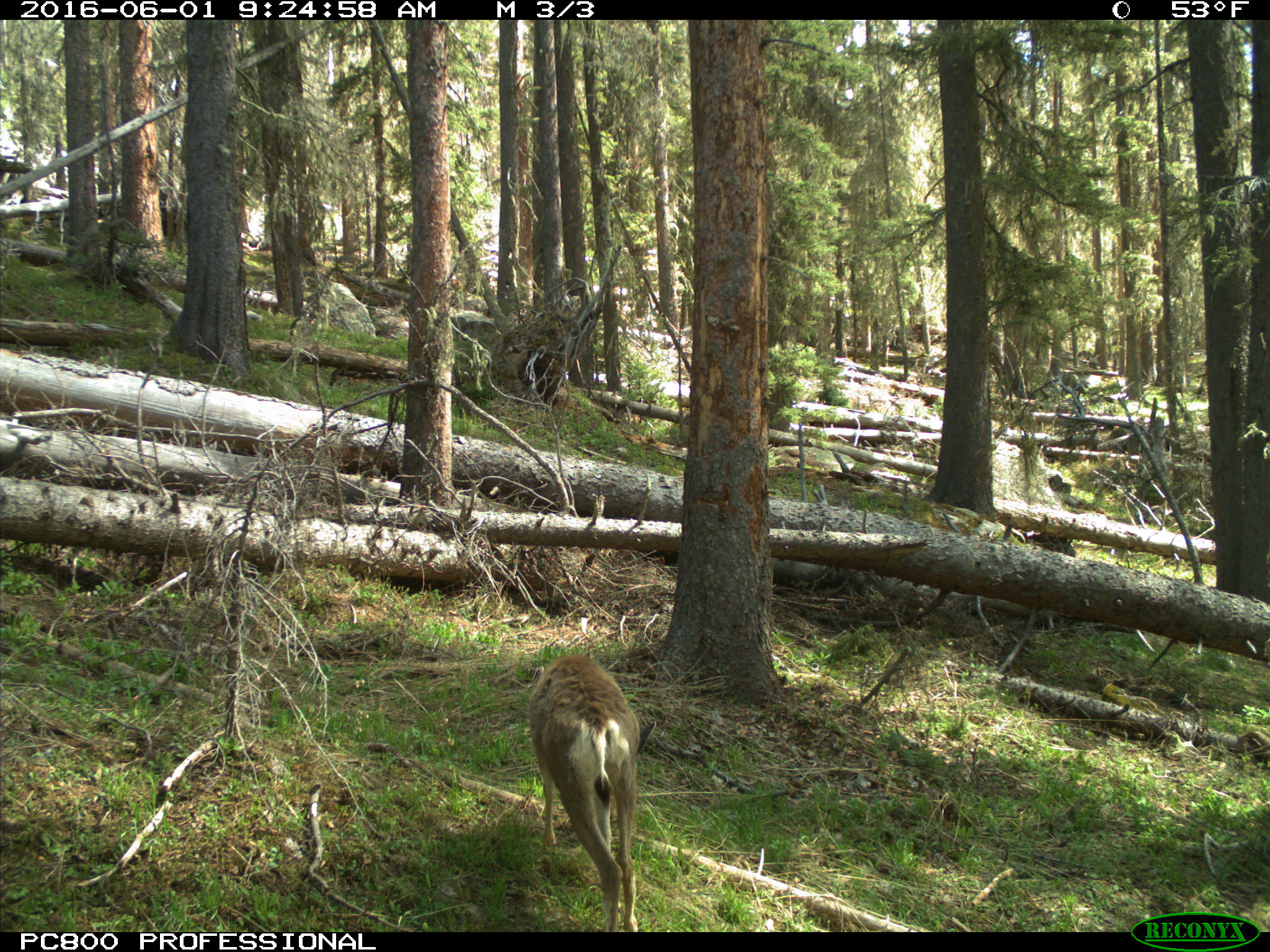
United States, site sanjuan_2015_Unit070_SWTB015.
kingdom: Animalia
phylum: Chordata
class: Mammalia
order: Artiodactyla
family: Cervidae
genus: Odocoileus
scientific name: Odocoileus hemionus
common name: mule deer